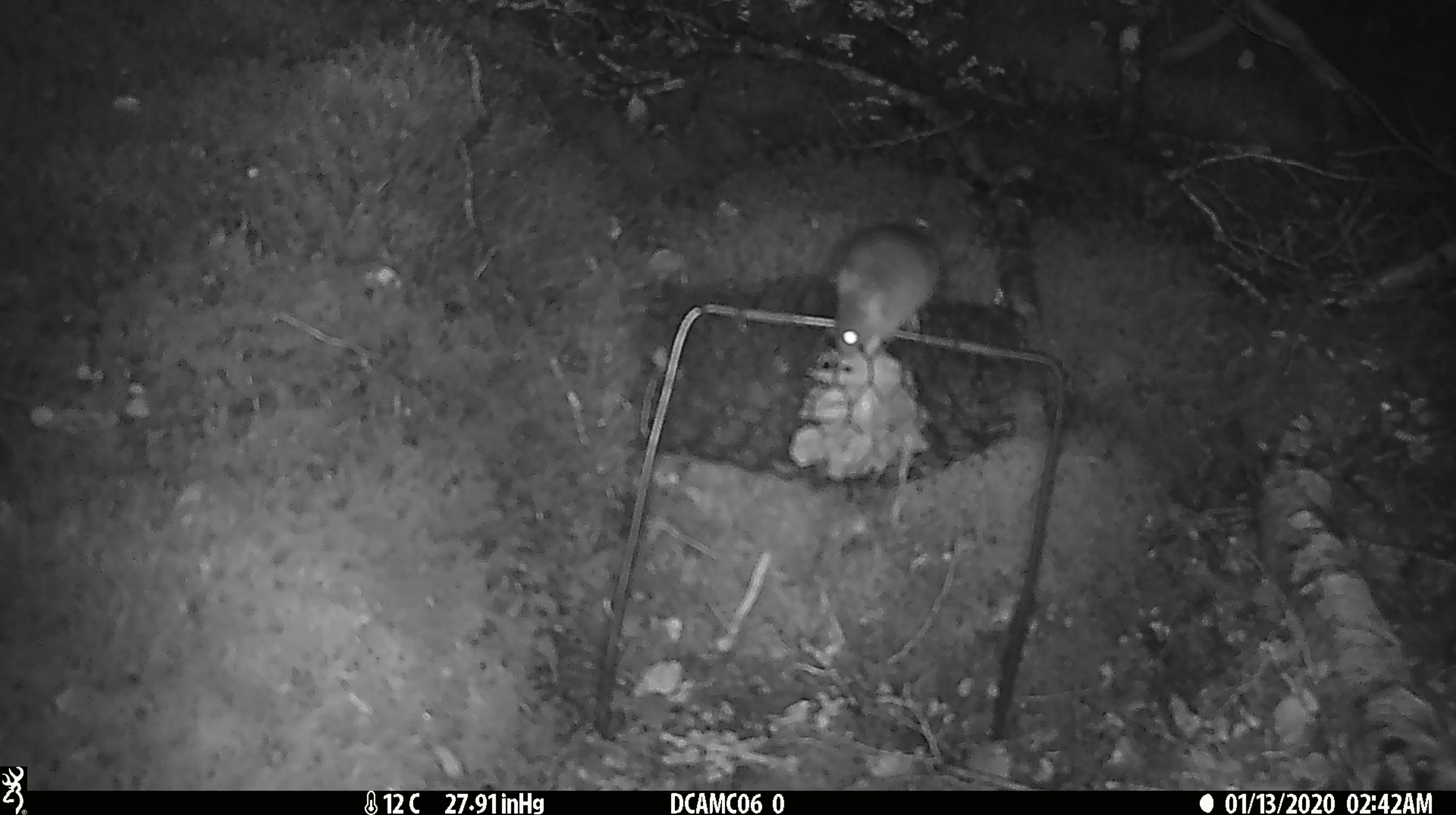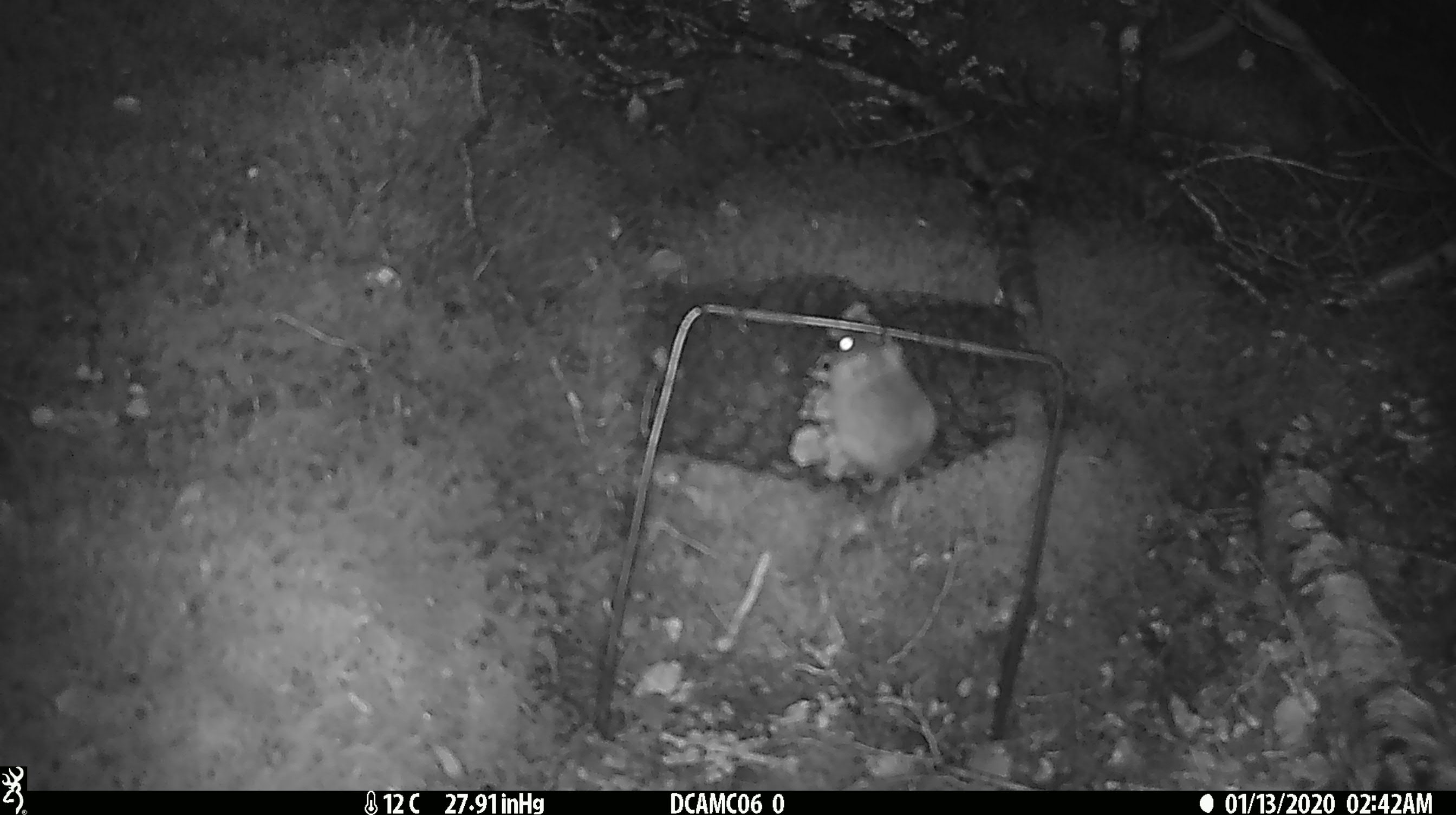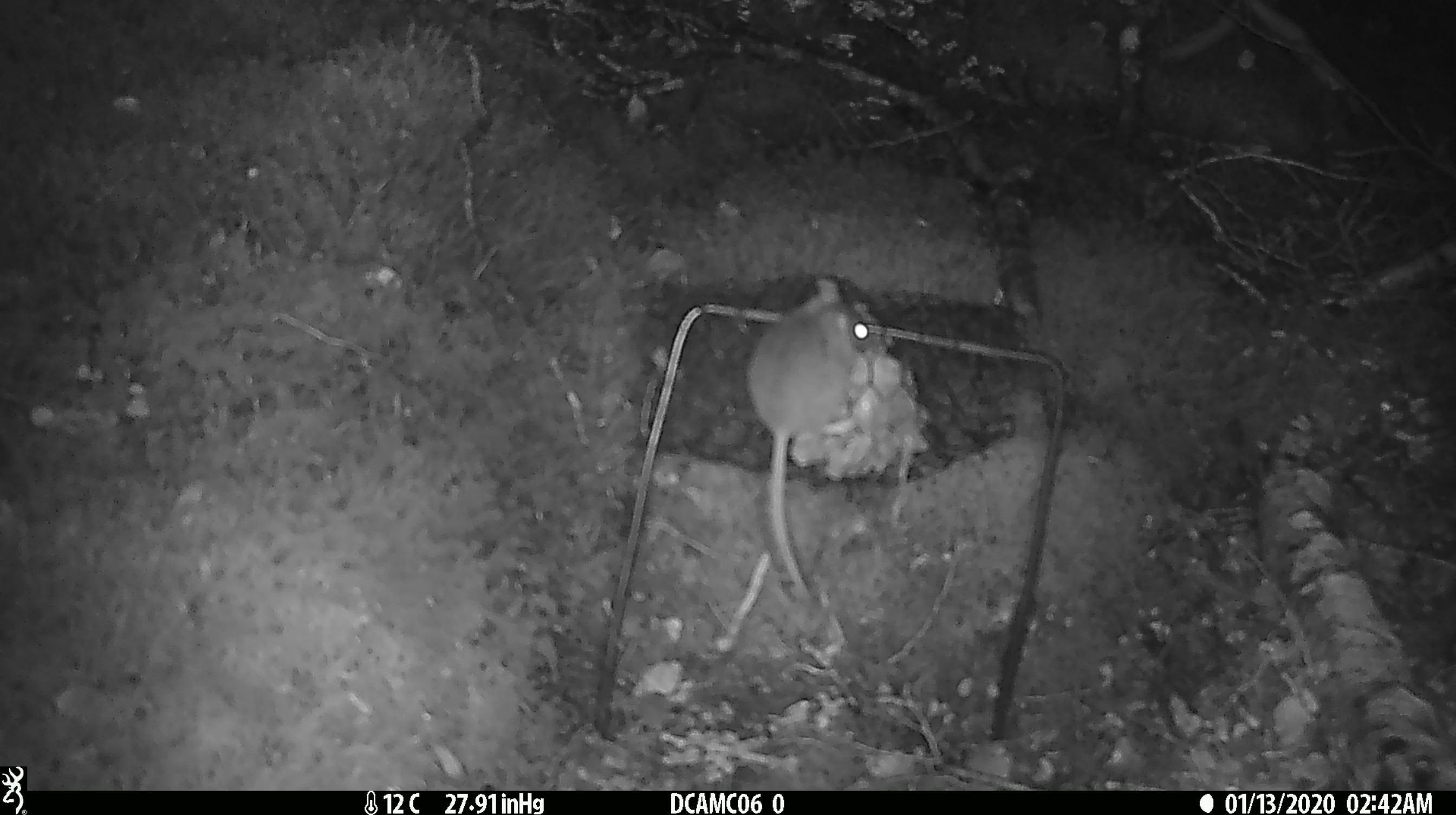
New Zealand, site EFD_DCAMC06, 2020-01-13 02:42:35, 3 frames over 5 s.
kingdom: Animalia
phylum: Chordata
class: Mammalia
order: Rodentia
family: Muridae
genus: Mus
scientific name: Mus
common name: mouse